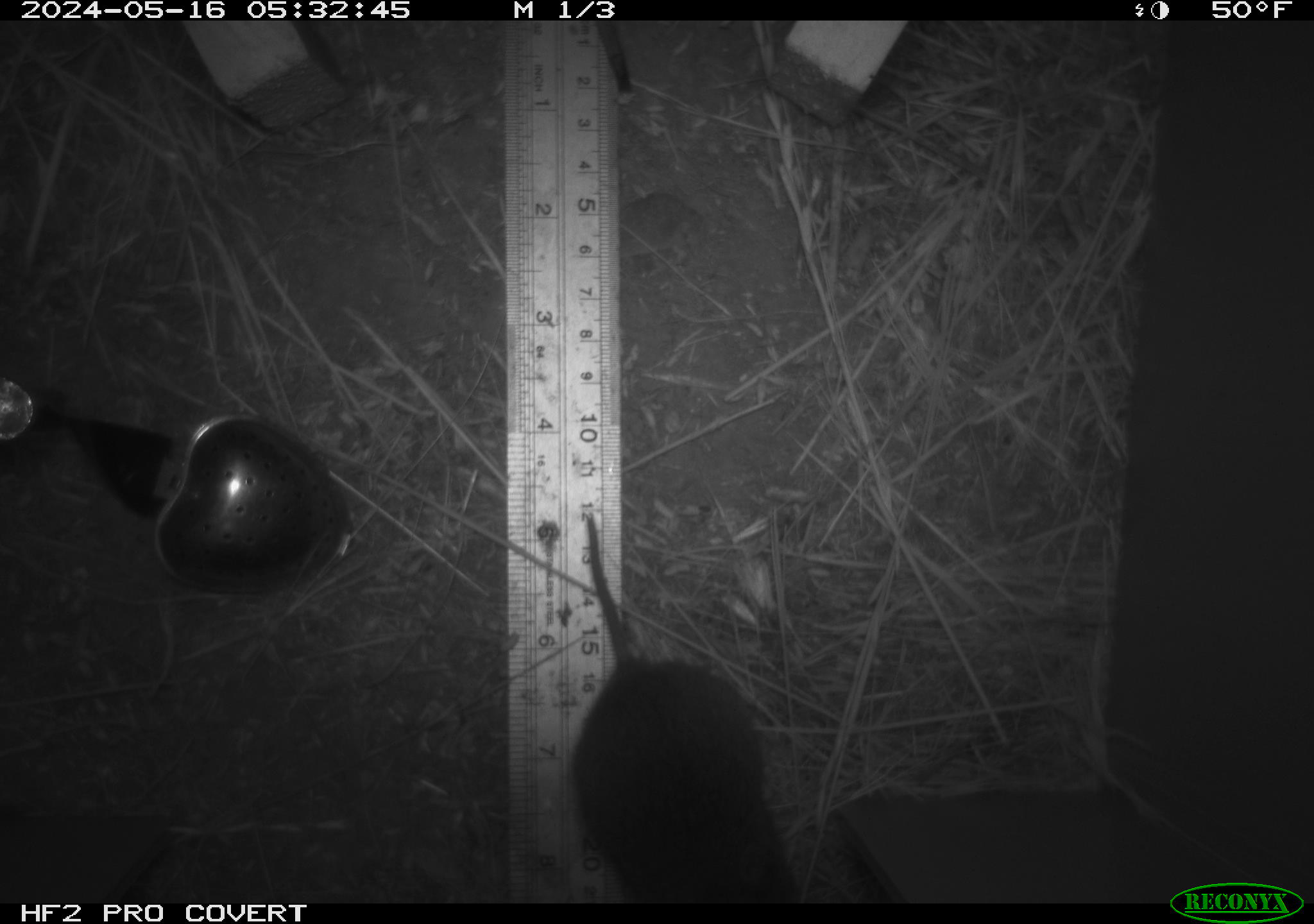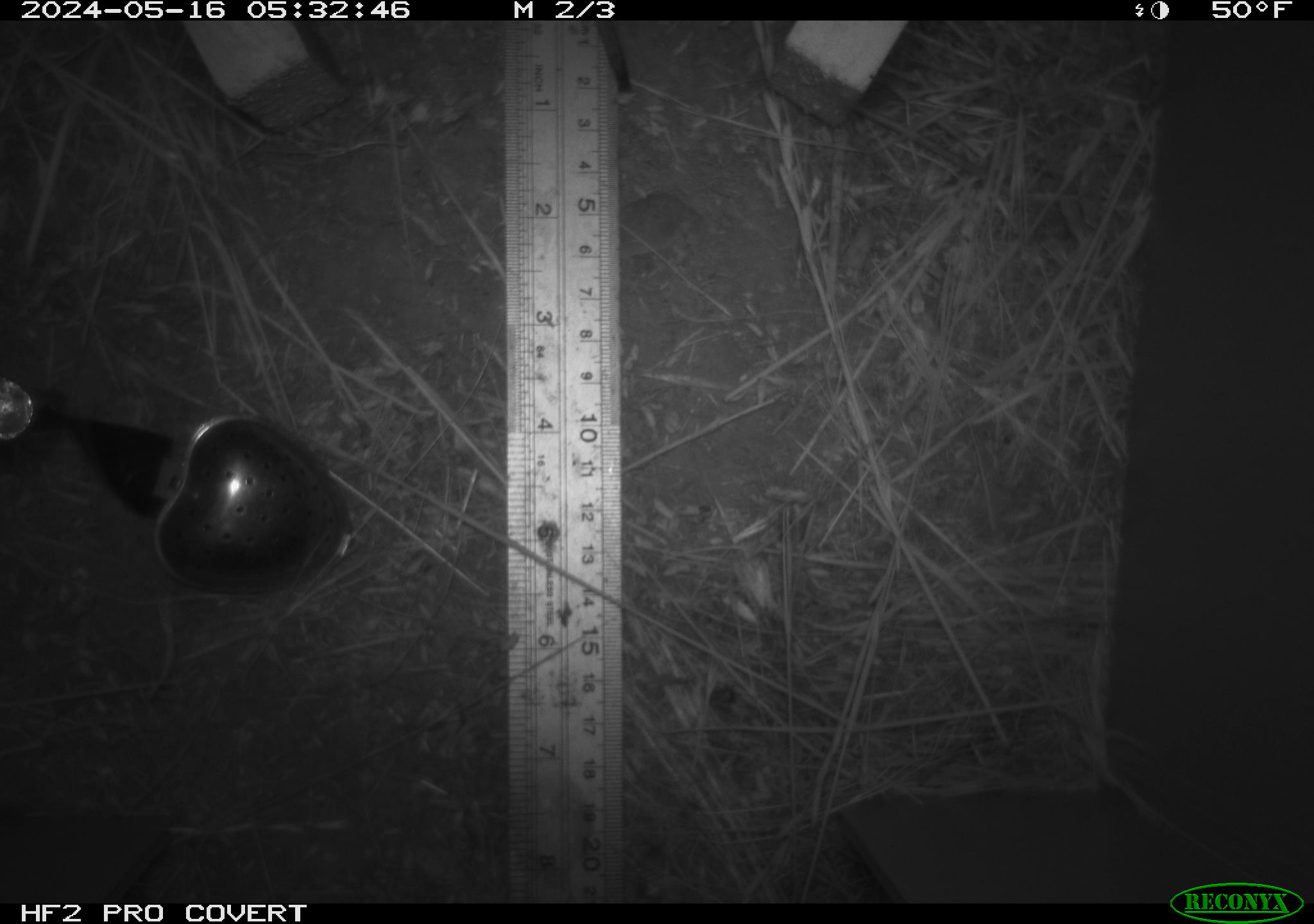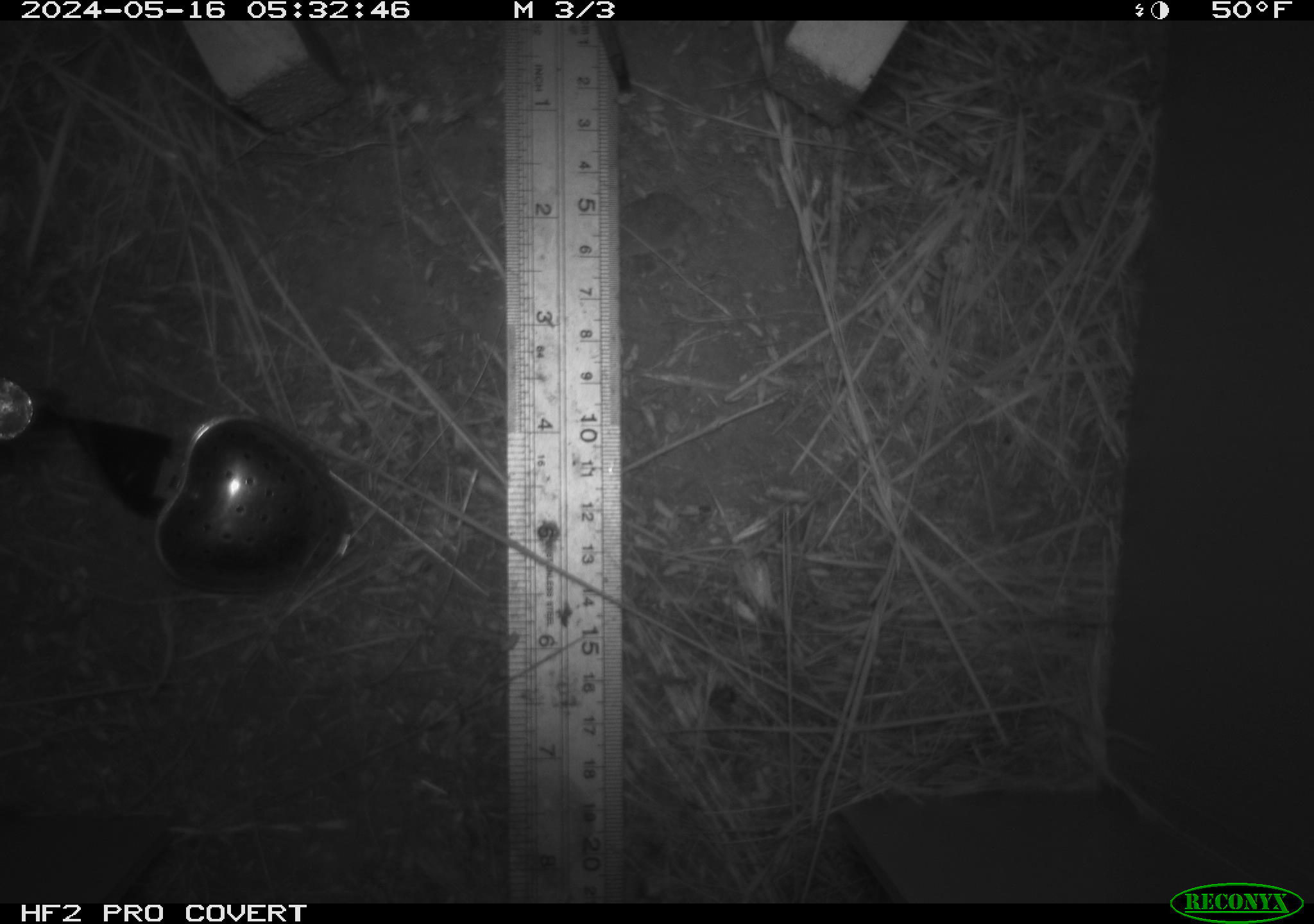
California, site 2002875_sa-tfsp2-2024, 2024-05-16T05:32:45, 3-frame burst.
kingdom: Animalia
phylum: Chordata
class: Mammalia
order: Rodentia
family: Cricetidae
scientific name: Arvicolinae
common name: voles, lemmings, and muskrats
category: arvicolinae subfamily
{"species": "arvicolinae subfamily (voles, lemmings, and muskrats) (Arvicolinae)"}